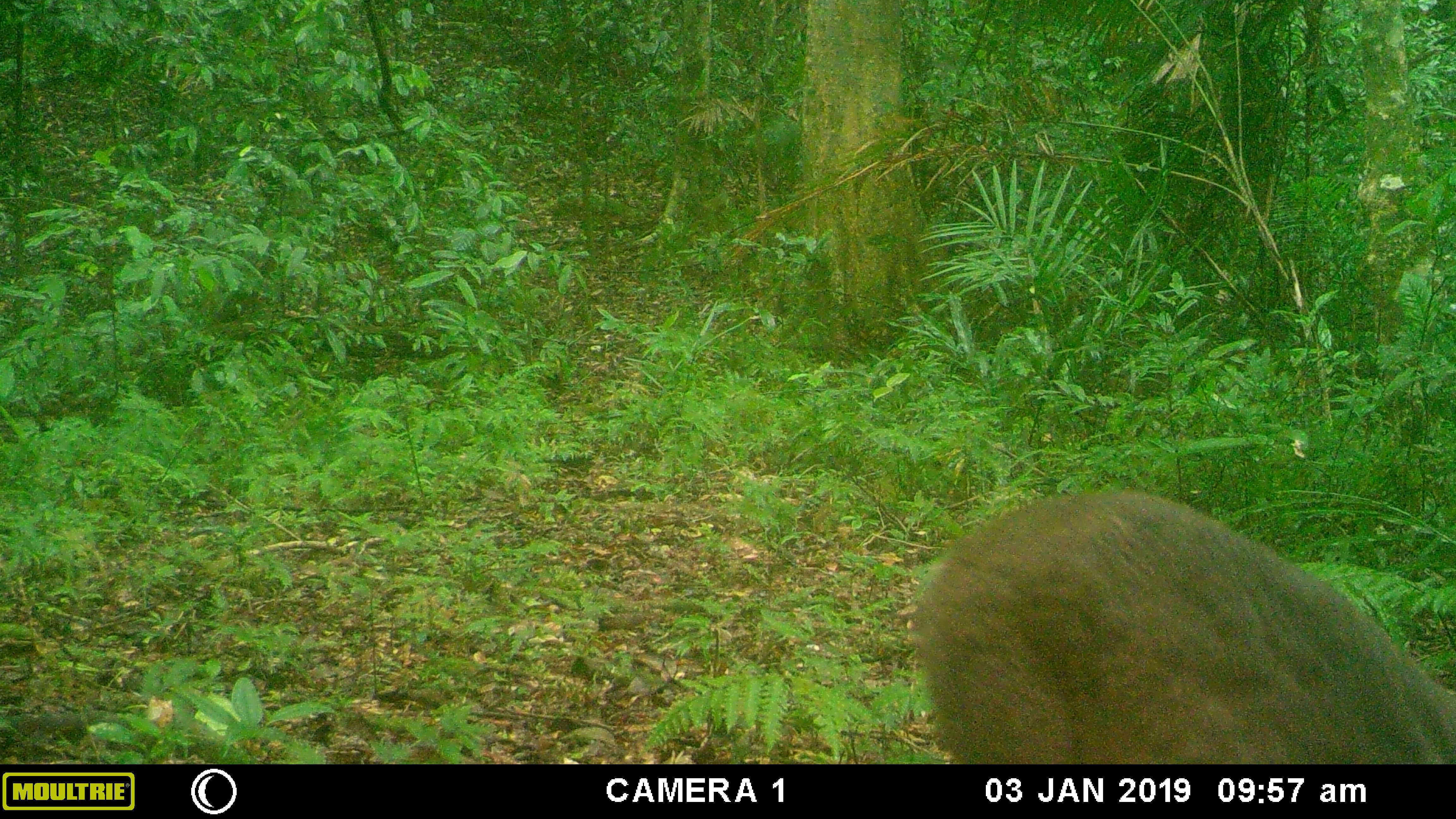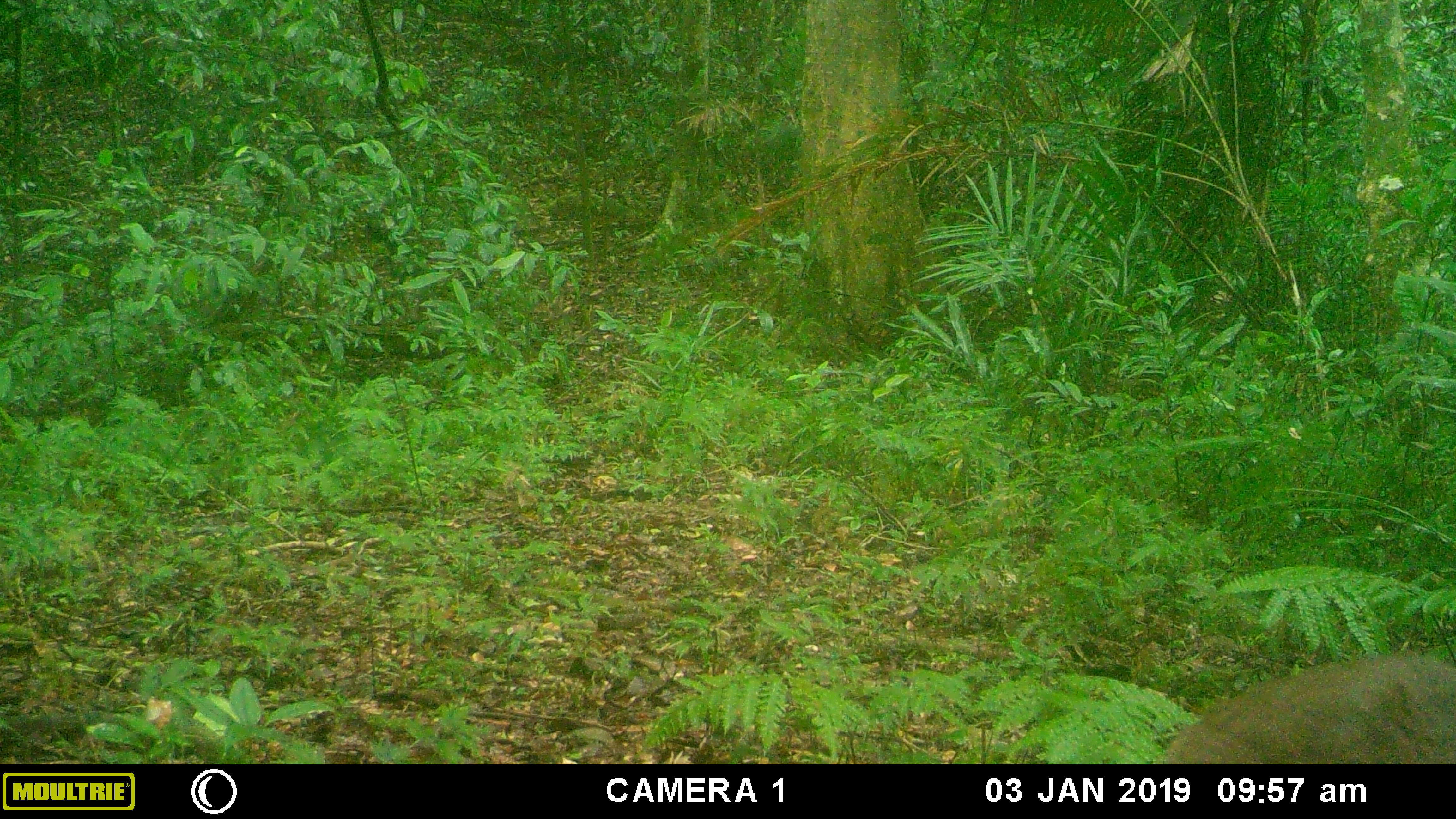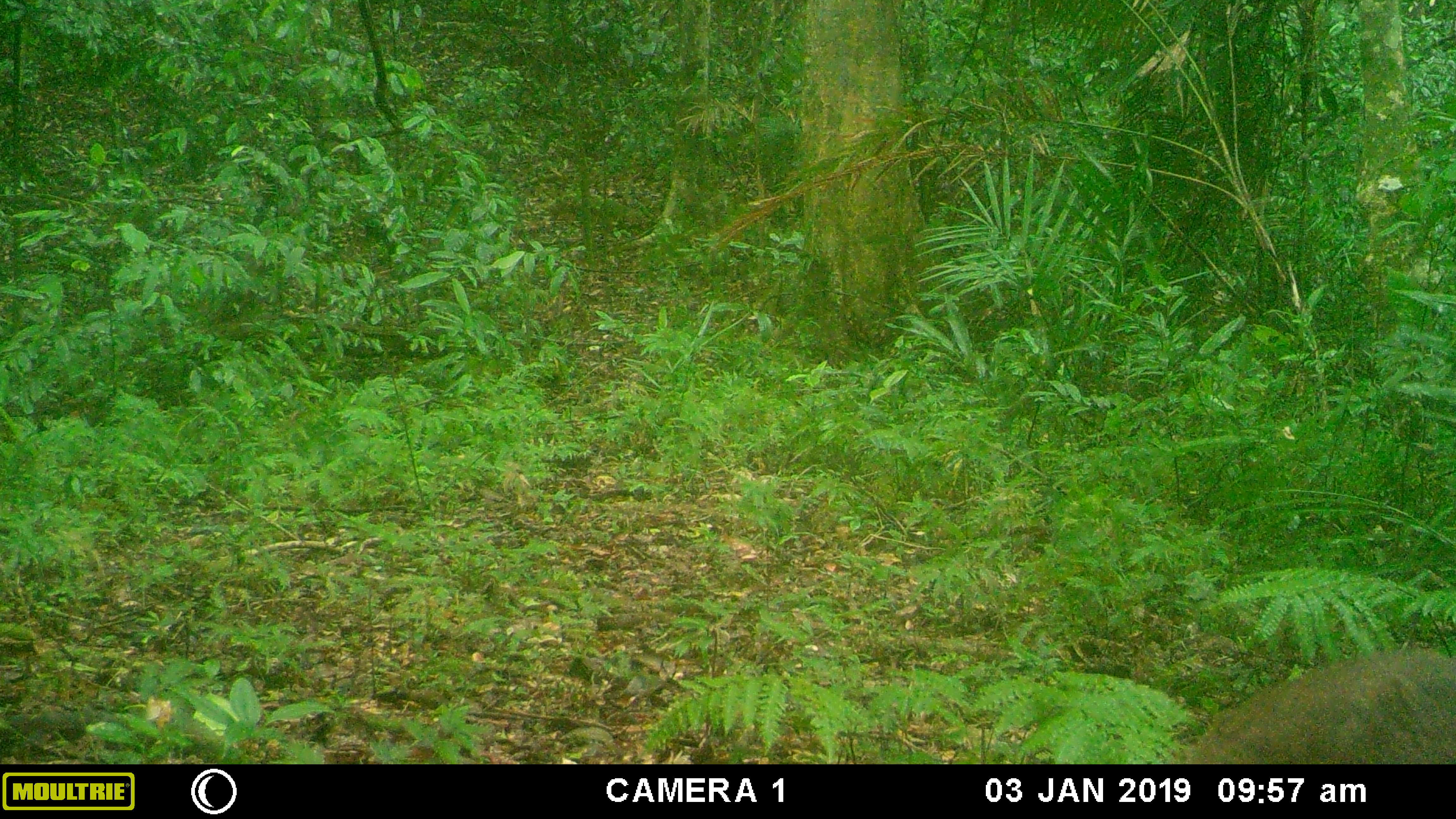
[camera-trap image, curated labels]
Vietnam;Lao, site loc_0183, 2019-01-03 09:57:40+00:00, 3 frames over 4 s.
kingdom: Animalia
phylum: Chordata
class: Mammalia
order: Artiodactyla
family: Cervidae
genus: Muntiacus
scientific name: Muntiacus rooseveltorum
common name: roosevelt's muntjac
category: roosevelts muntjac group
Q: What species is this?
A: Roosevelts muntjac group (roosevelt's muntjac) (Muntiacus rooseveltorum).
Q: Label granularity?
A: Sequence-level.